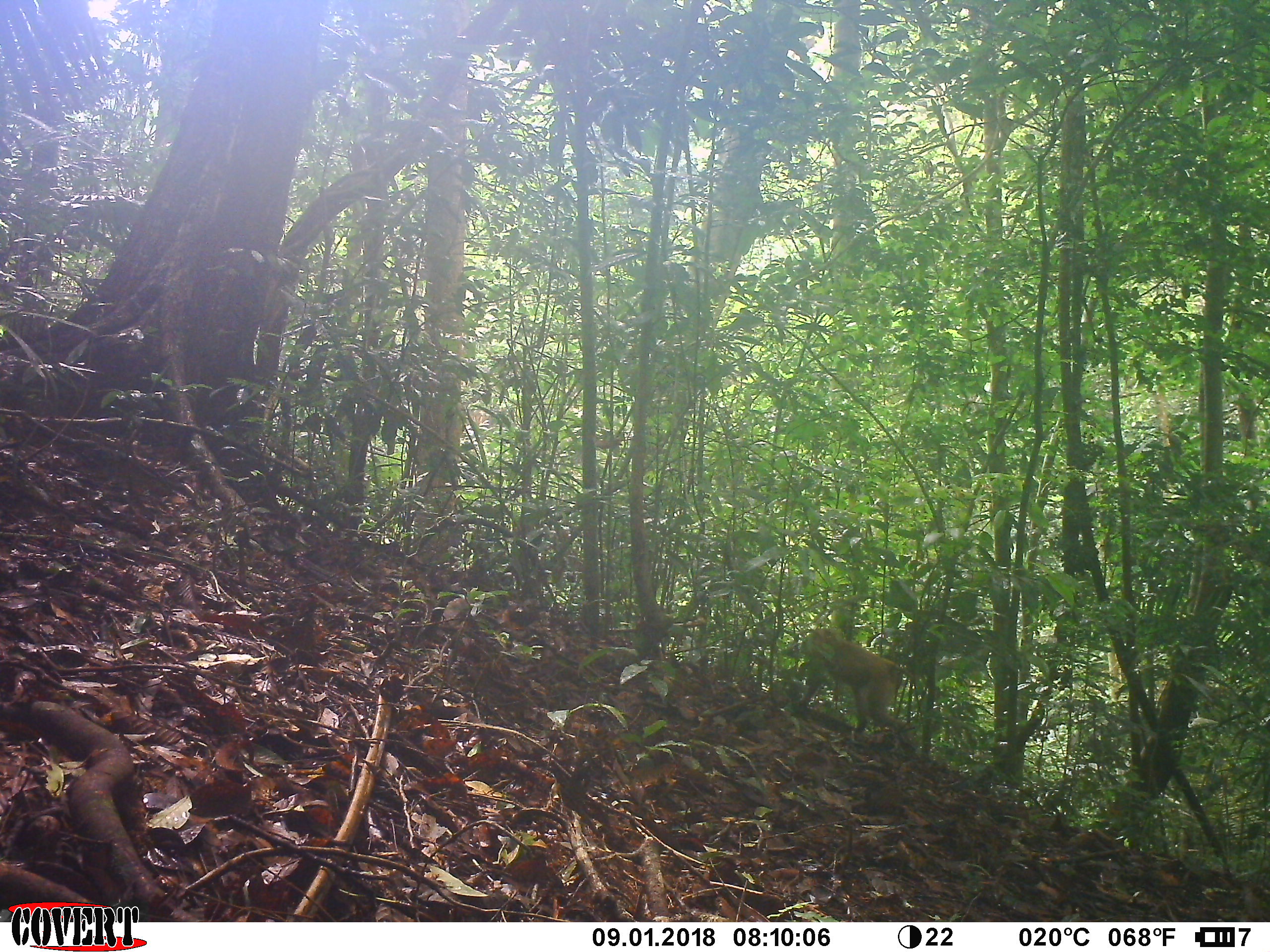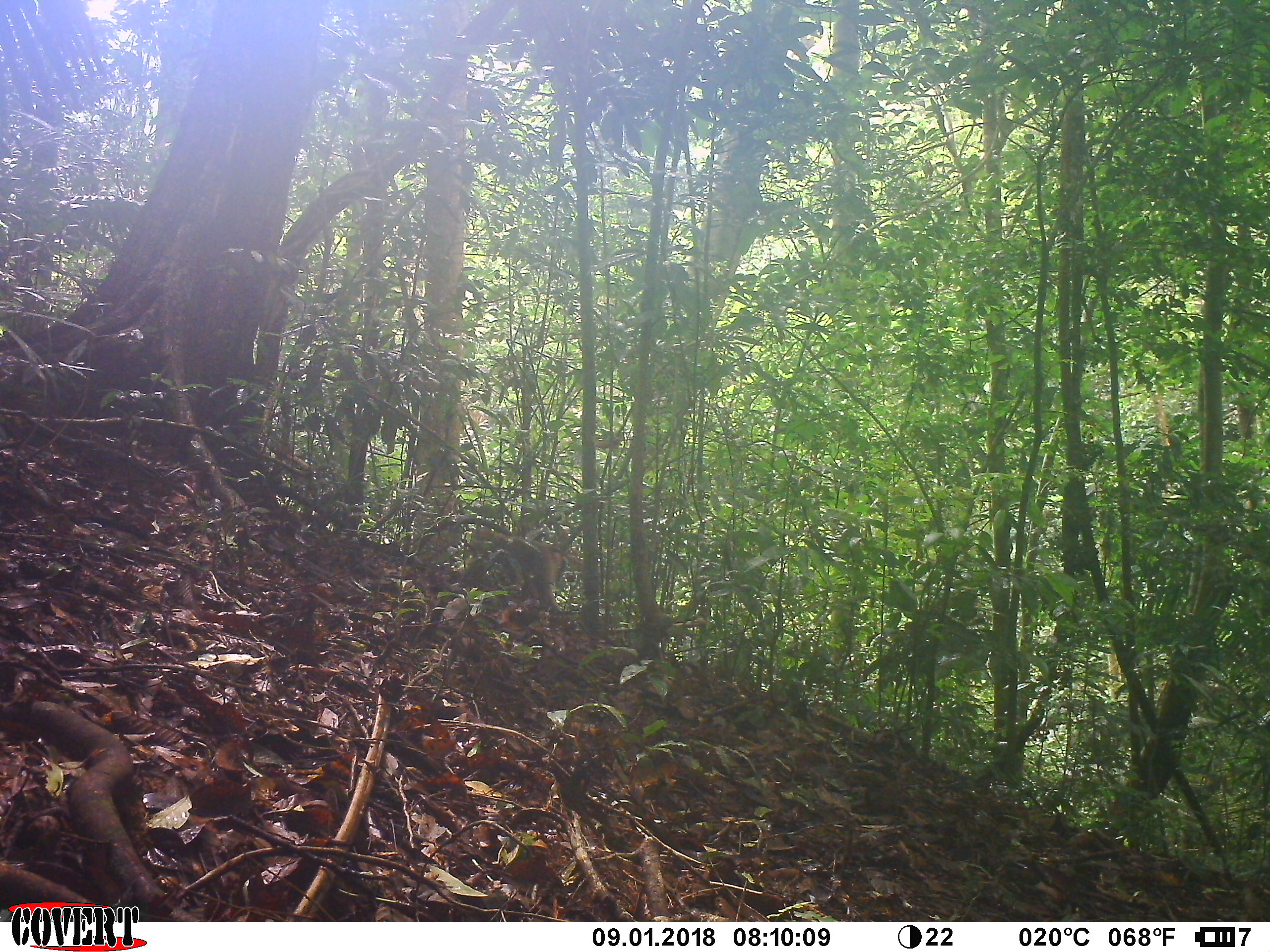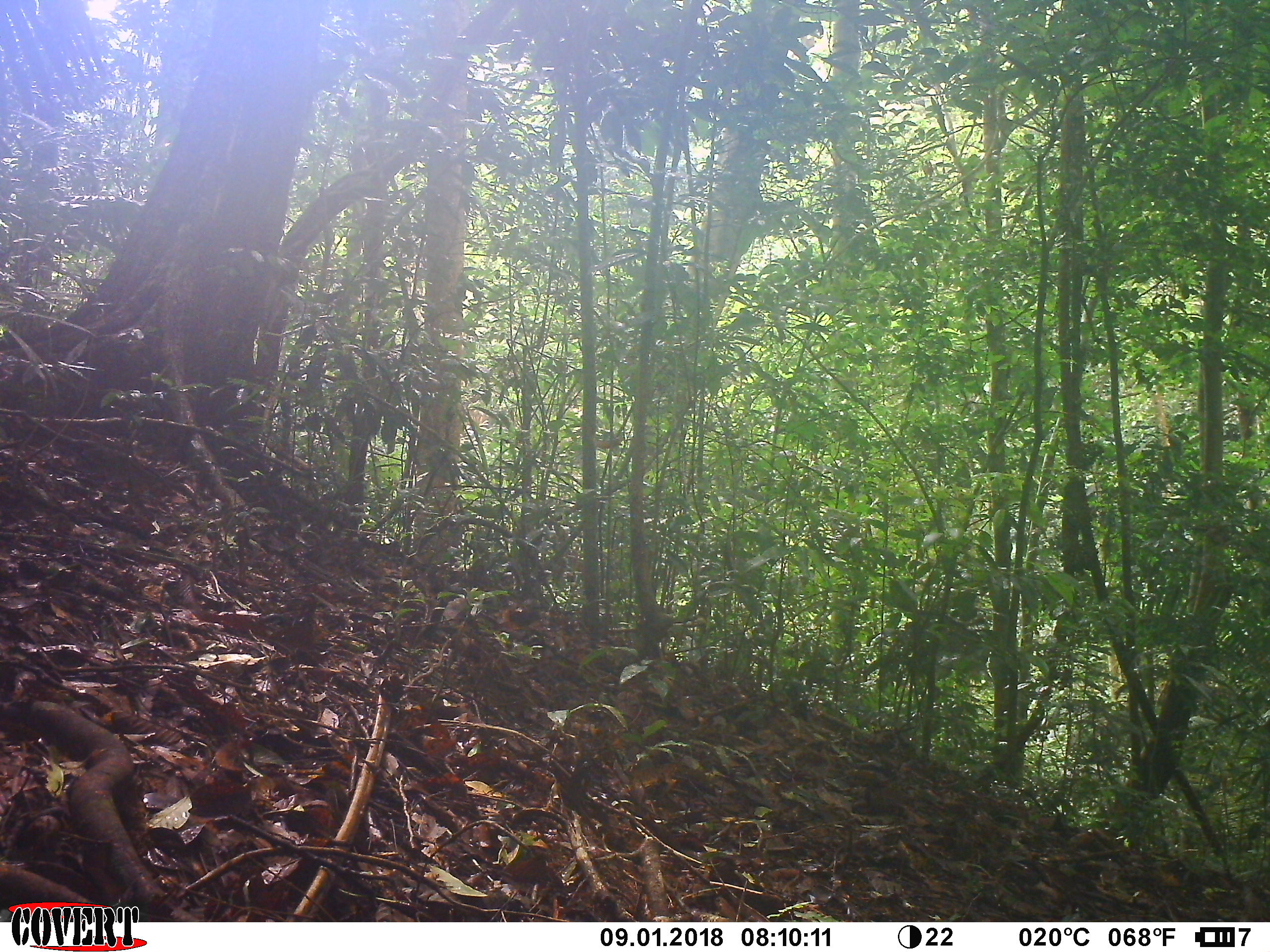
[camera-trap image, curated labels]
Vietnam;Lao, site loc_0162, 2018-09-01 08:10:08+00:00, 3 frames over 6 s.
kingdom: Animalia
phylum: Chordata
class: Mammalia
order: Primates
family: Cercopithecidae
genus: Macaca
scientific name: Macaca nemestrina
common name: pig-tailed macaque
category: pig tailed macaque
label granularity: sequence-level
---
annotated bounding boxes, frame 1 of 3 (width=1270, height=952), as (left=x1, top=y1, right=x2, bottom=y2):
pig tailed macaque: (left=799, top=626, right=913, bottom=737)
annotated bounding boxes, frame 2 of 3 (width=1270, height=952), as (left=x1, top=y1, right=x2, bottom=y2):
pig tailed macaque: (left=470, top=524, right=566, bottom=614)